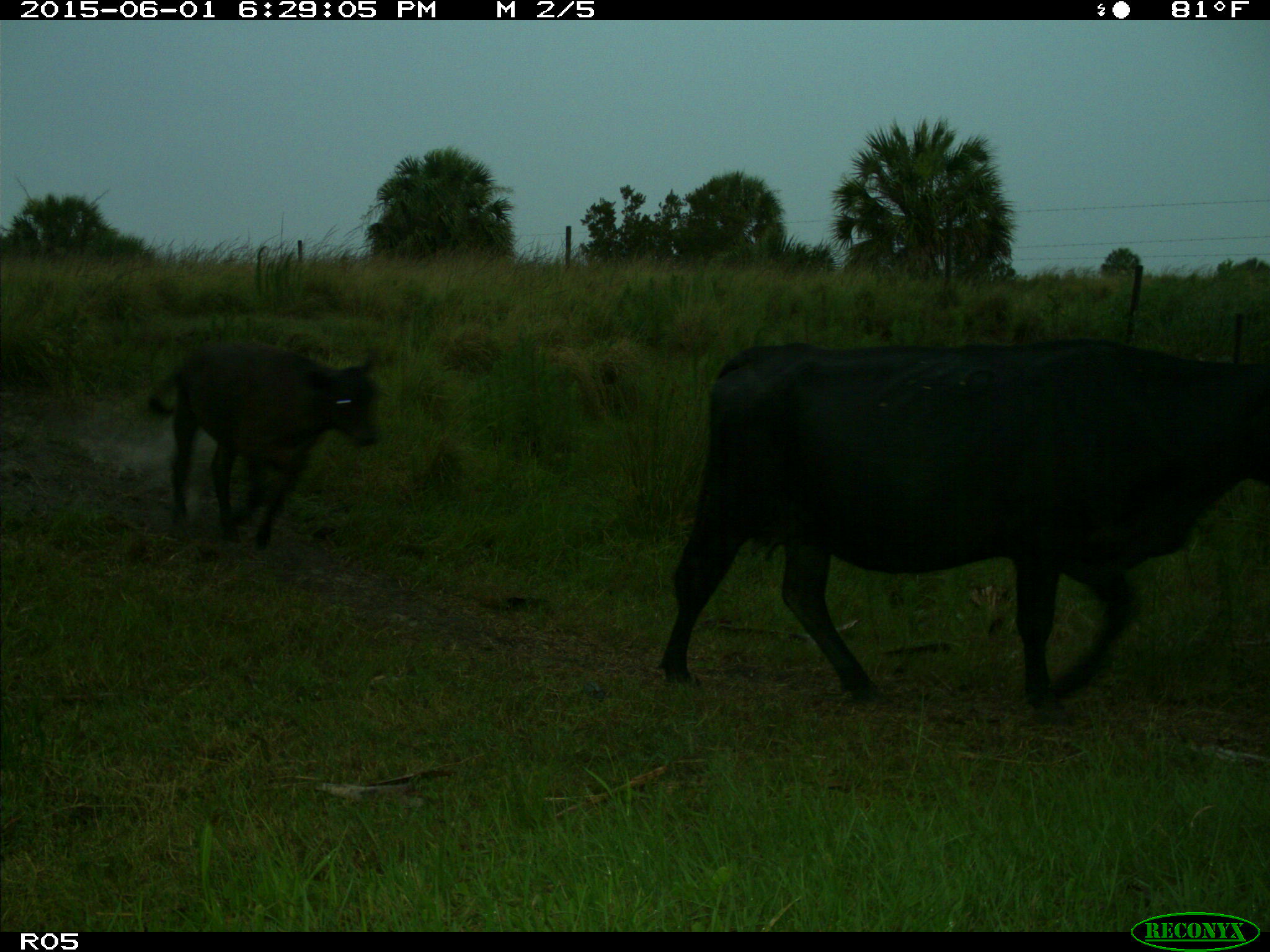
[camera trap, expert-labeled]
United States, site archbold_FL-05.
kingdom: Animalia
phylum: Chordata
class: Mammalia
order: Artiodactyla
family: Bovidae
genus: Bos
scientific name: Bos taurus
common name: domestic cow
Bos taurus (domestic cow).